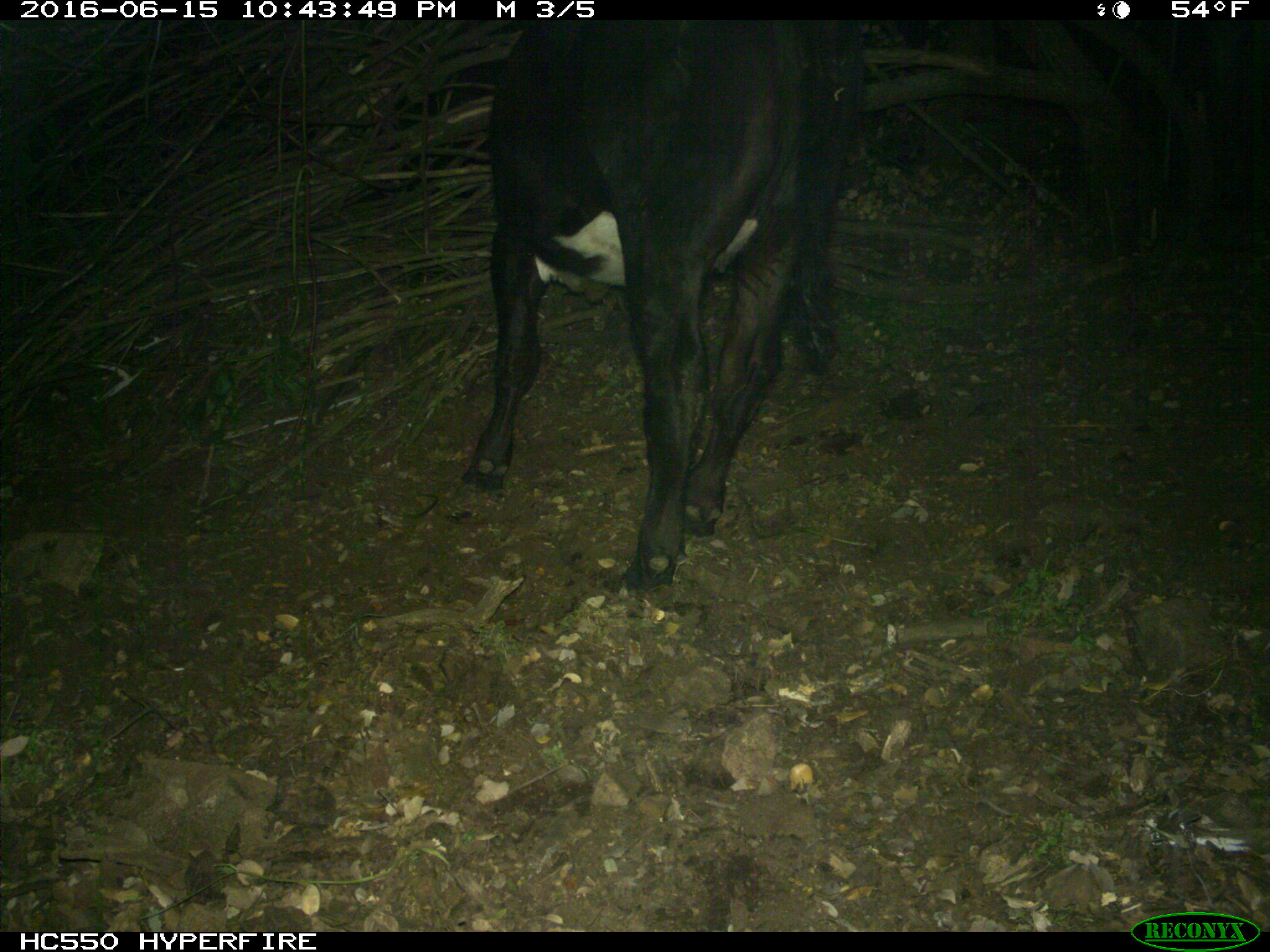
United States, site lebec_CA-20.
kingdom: Animalia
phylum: Chordata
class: Mammalia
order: Artiodactyla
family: Bovidae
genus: Bos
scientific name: Bos taurus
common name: domestic cow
Bos taurus (domestic cow).